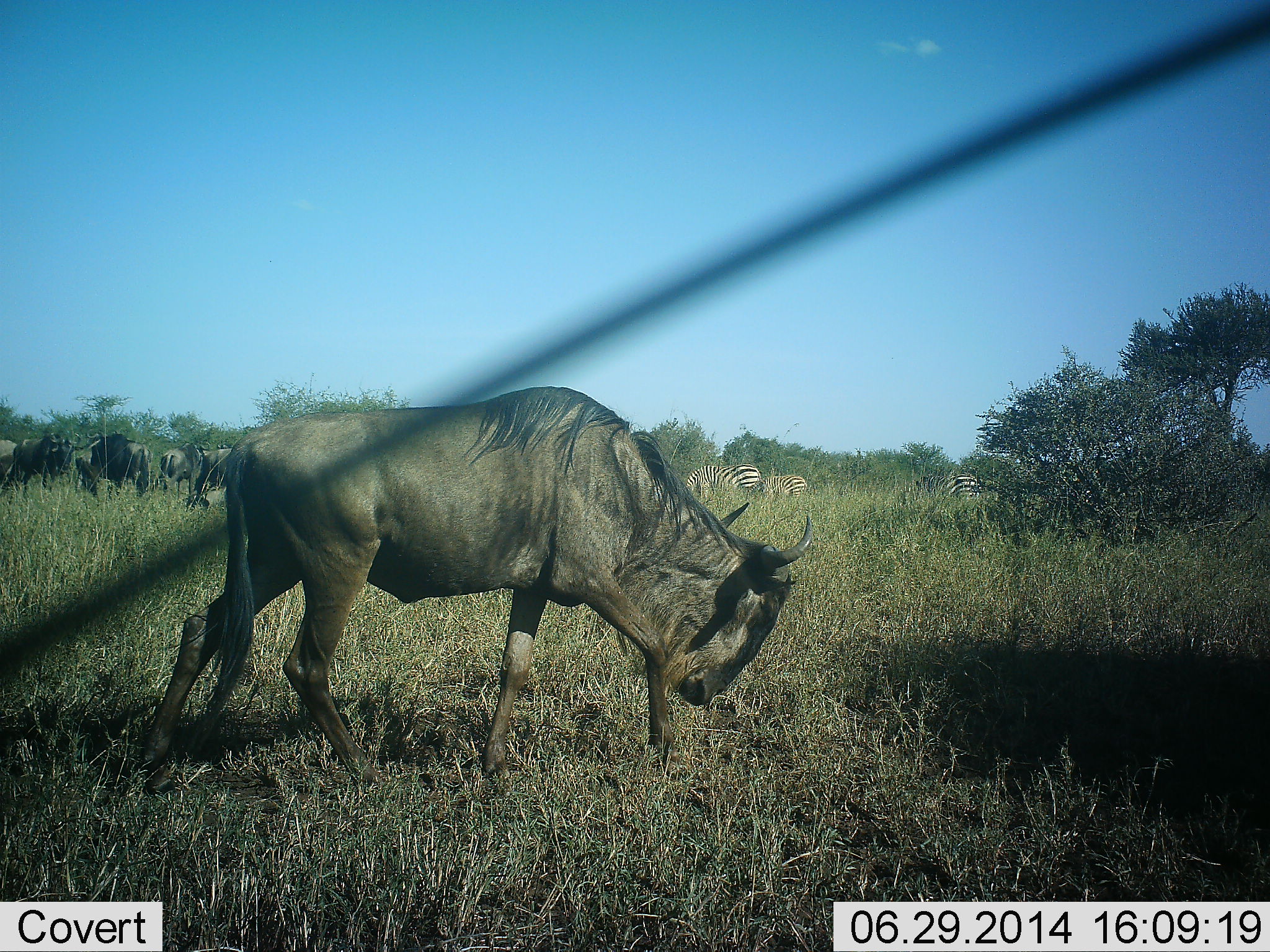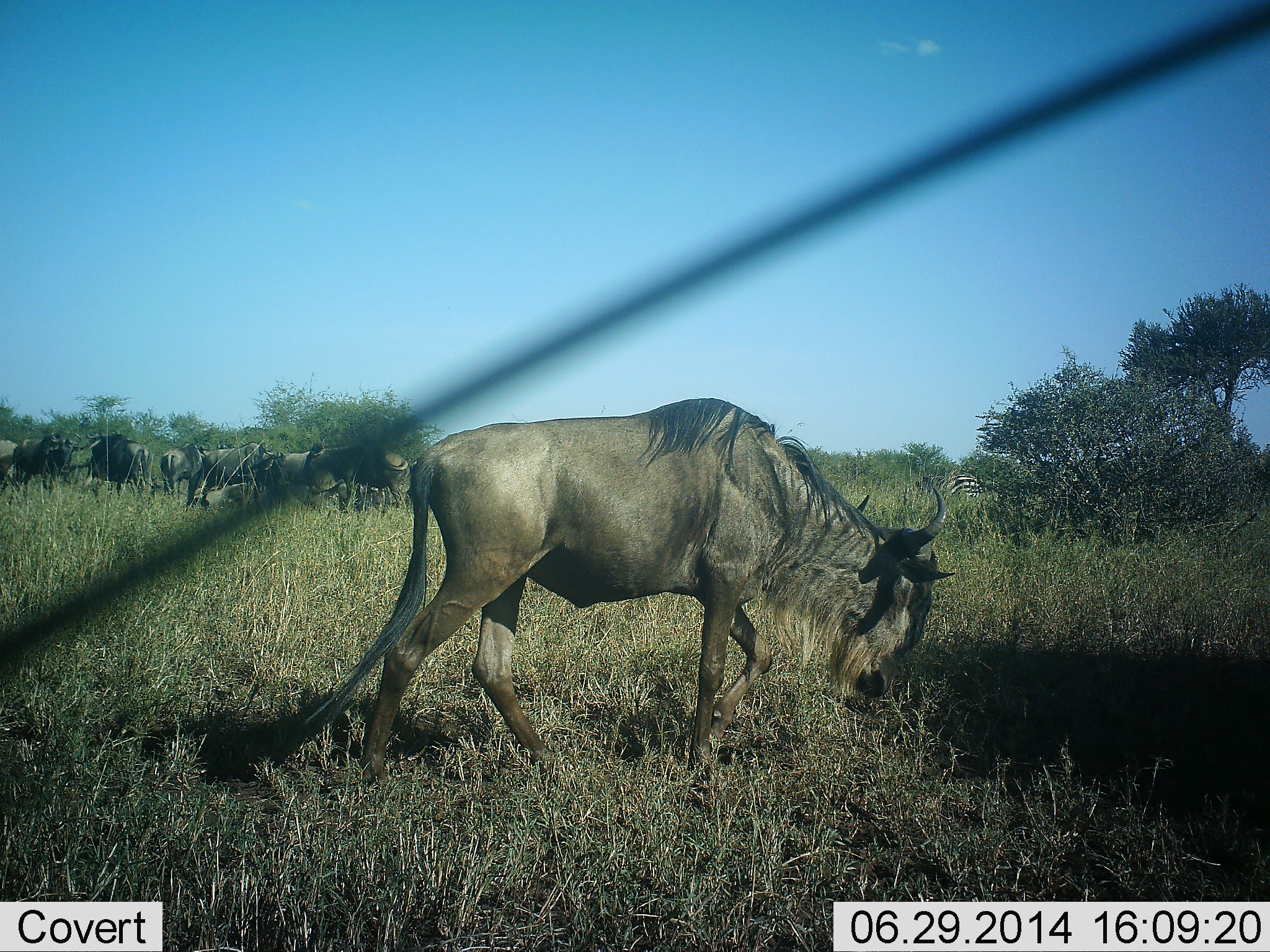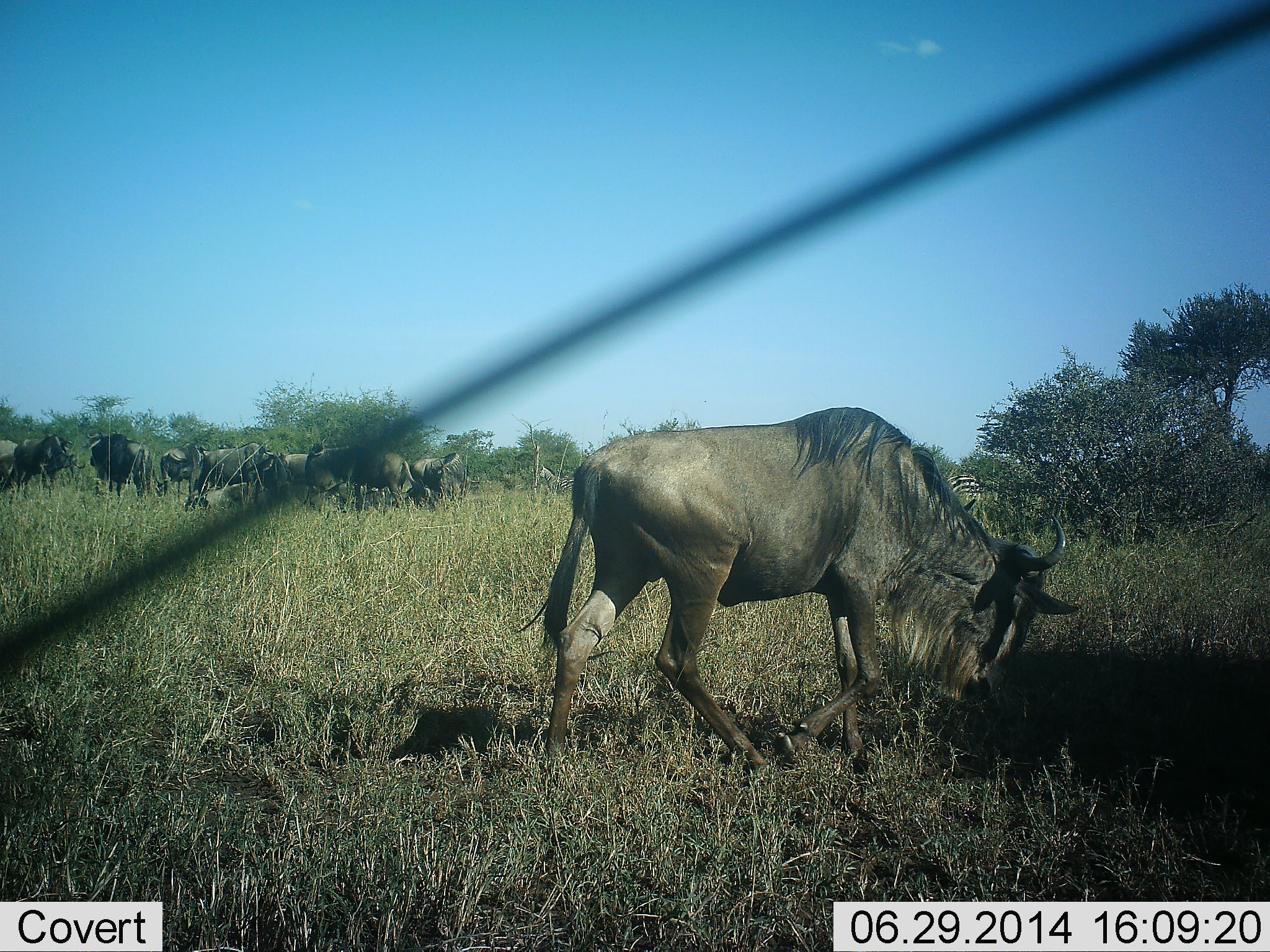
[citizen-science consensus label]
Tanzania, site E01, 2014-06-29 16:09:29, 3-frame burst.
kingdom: Animalia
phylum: Chordata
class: Mammalia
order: Artiodactyla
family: Bovidae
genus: Connochaetes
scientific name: Connochaetes taurinus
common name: blue wildebeest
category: wildebeest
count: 11-50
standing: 38%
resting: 12%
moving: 69%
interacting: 6%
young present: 0%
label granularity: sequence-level